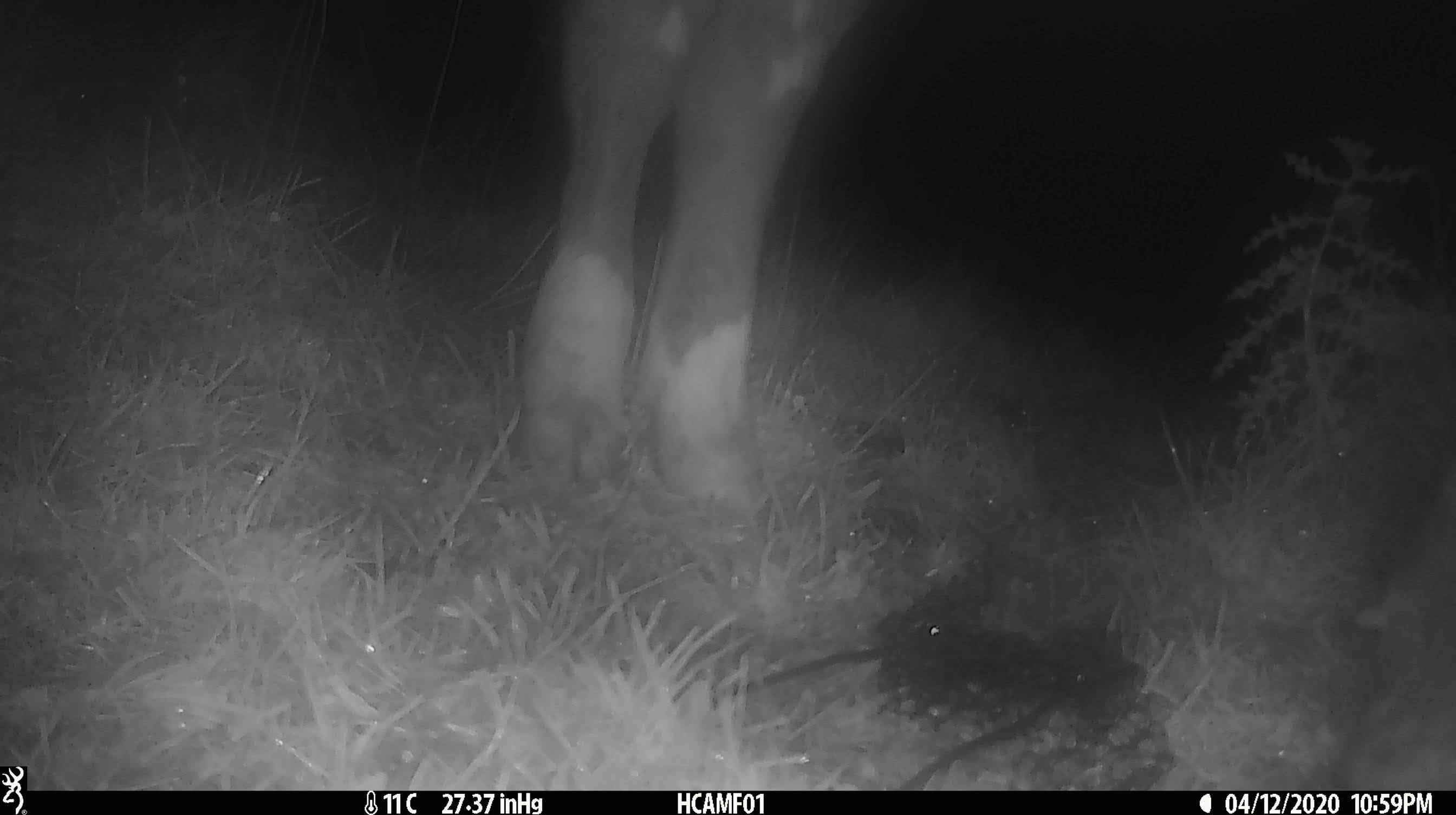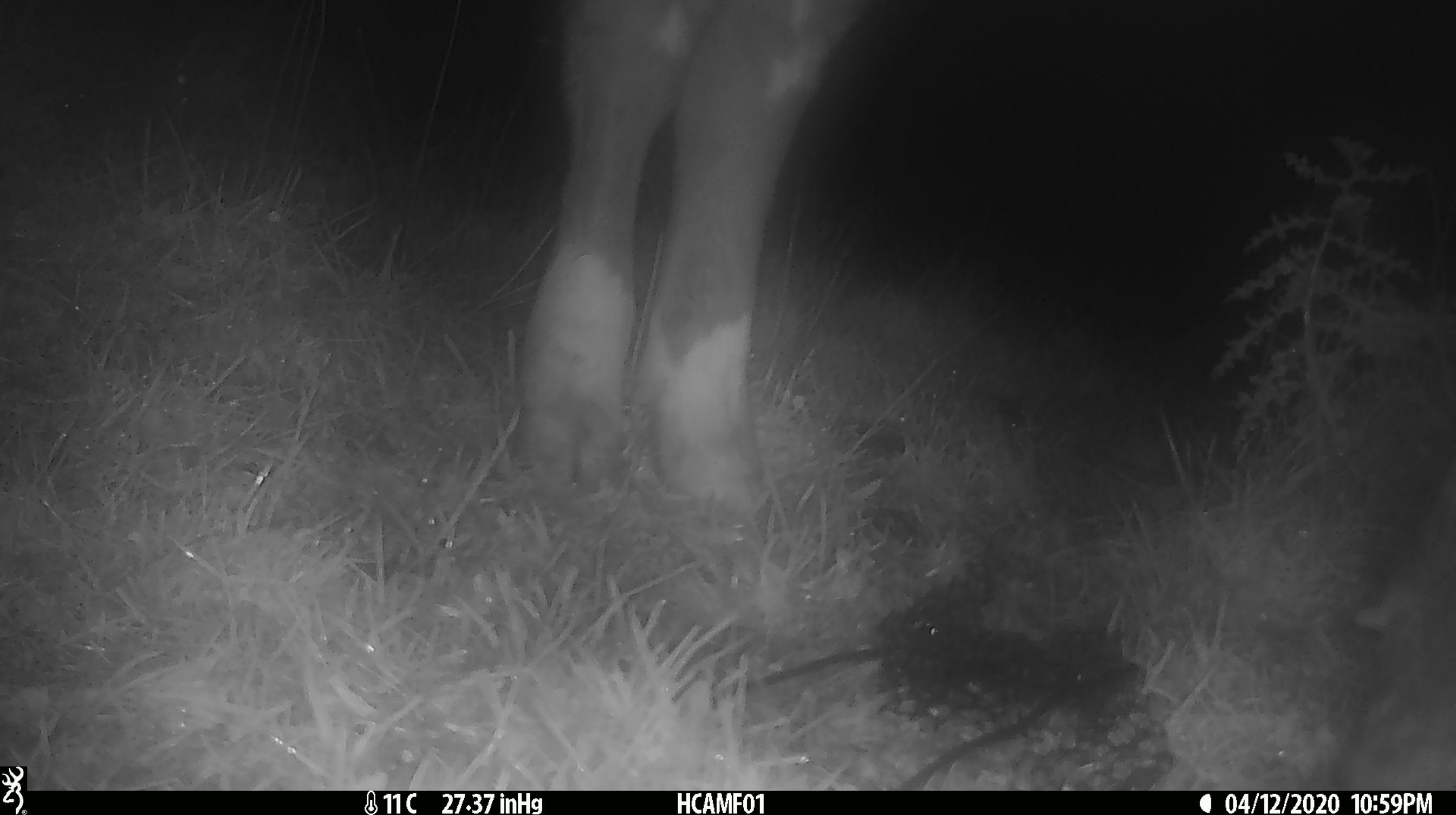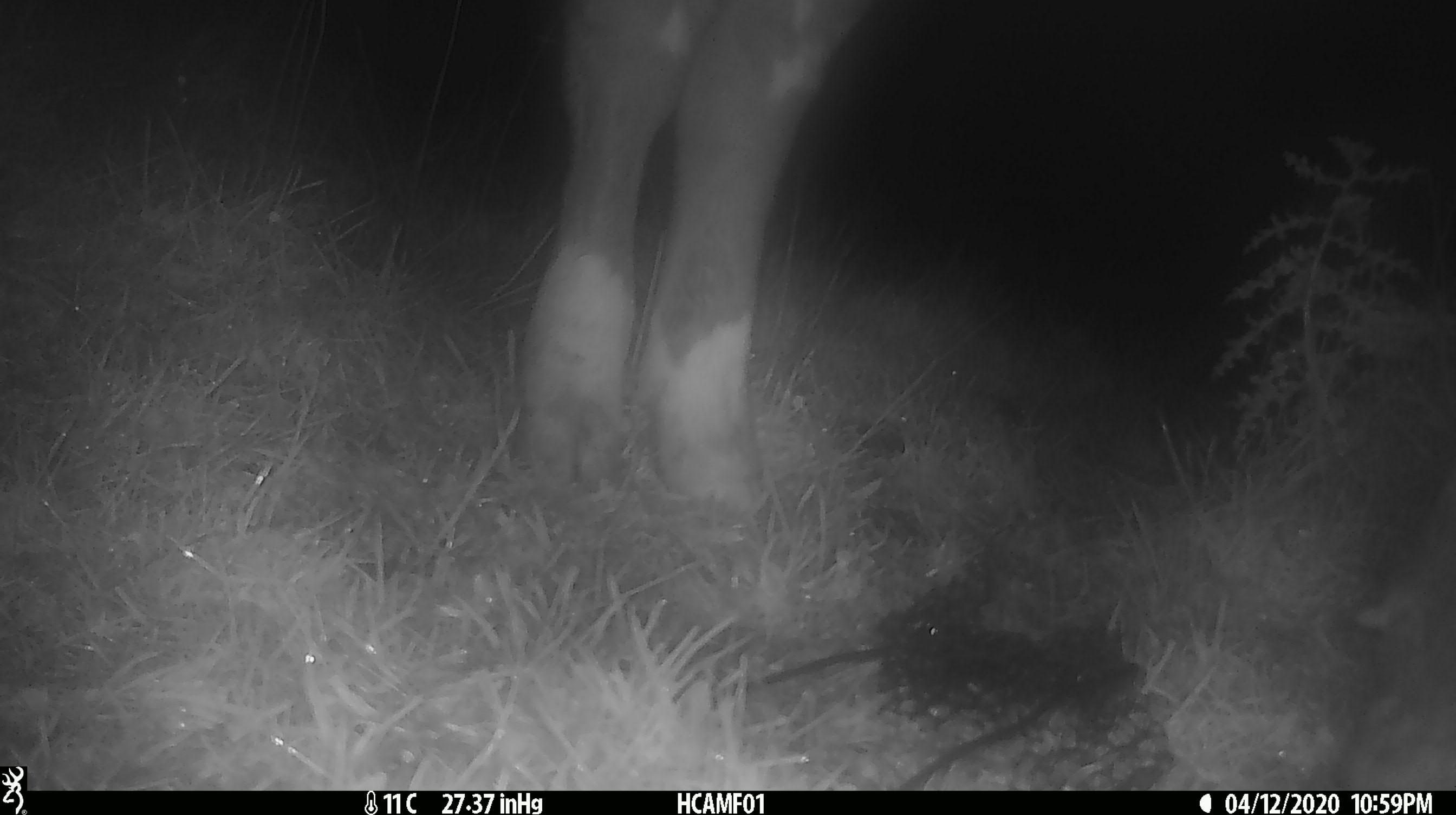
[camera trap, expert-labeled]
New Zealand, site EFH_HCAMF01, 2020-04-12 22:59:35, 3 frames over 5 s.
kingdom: Animalia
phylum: Chordata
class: Mammalia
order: Artiodactyla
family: Bovidae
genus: Bos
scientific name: Bos taurus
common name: domestic cow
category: cow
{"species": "cow (domestic cow) (Bos taurus)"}